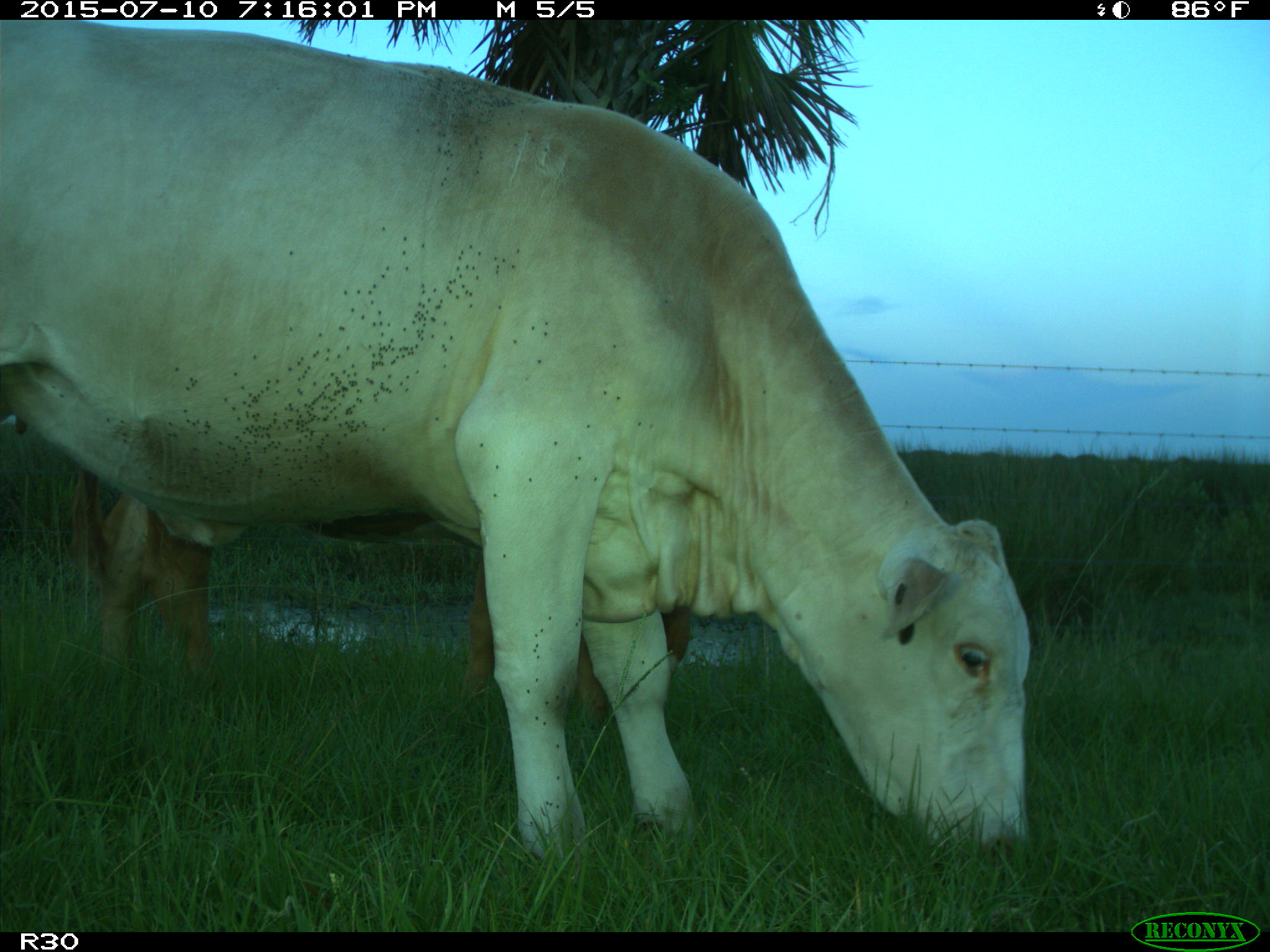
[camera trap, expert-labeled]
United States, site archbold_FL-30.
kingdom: Animalia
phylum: Chordata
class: Mammalia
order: Artiodactyla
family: Bovidae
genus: Bos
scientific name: Bos taurus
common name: domestic cow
Bos taurus (domestic cow).